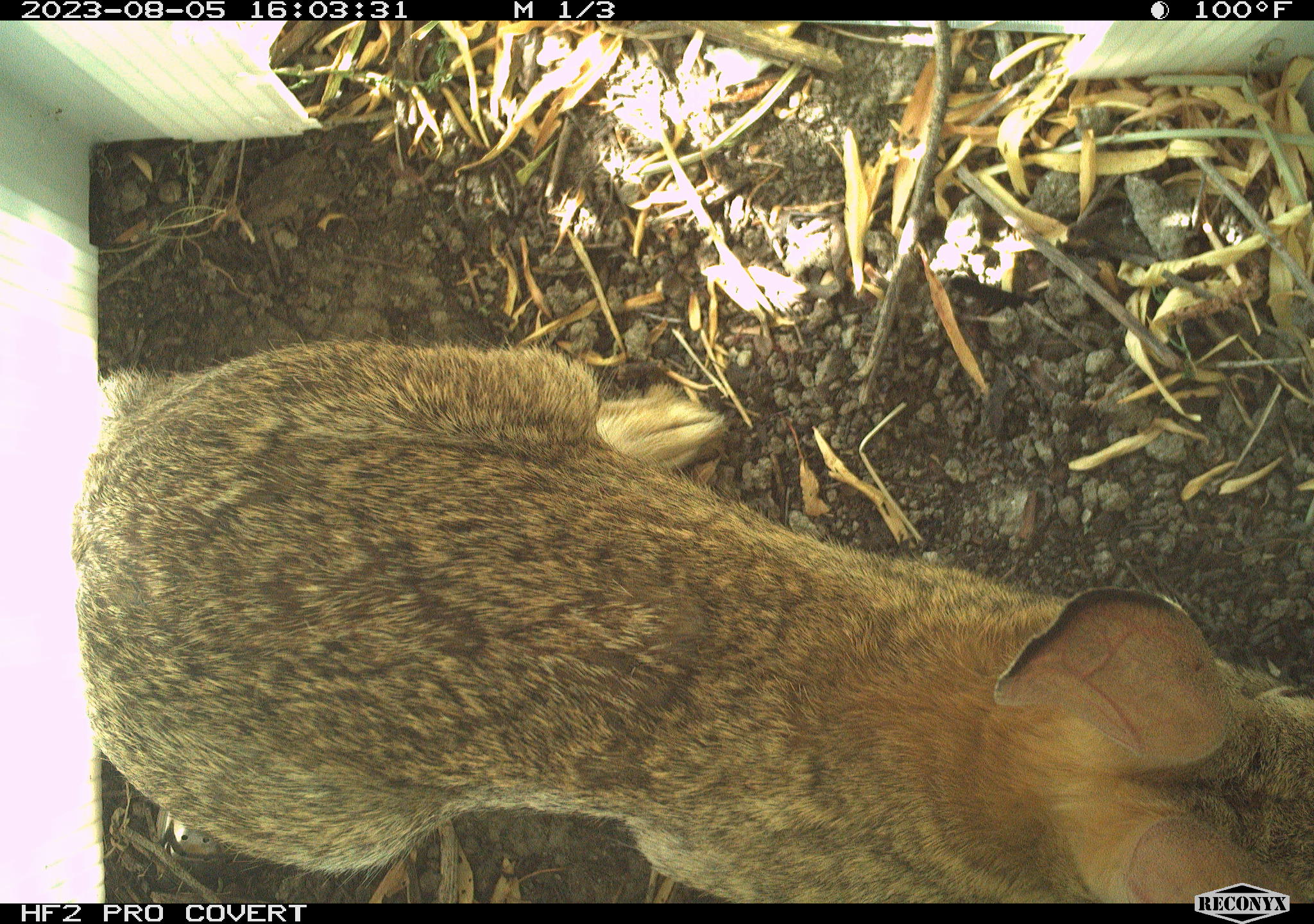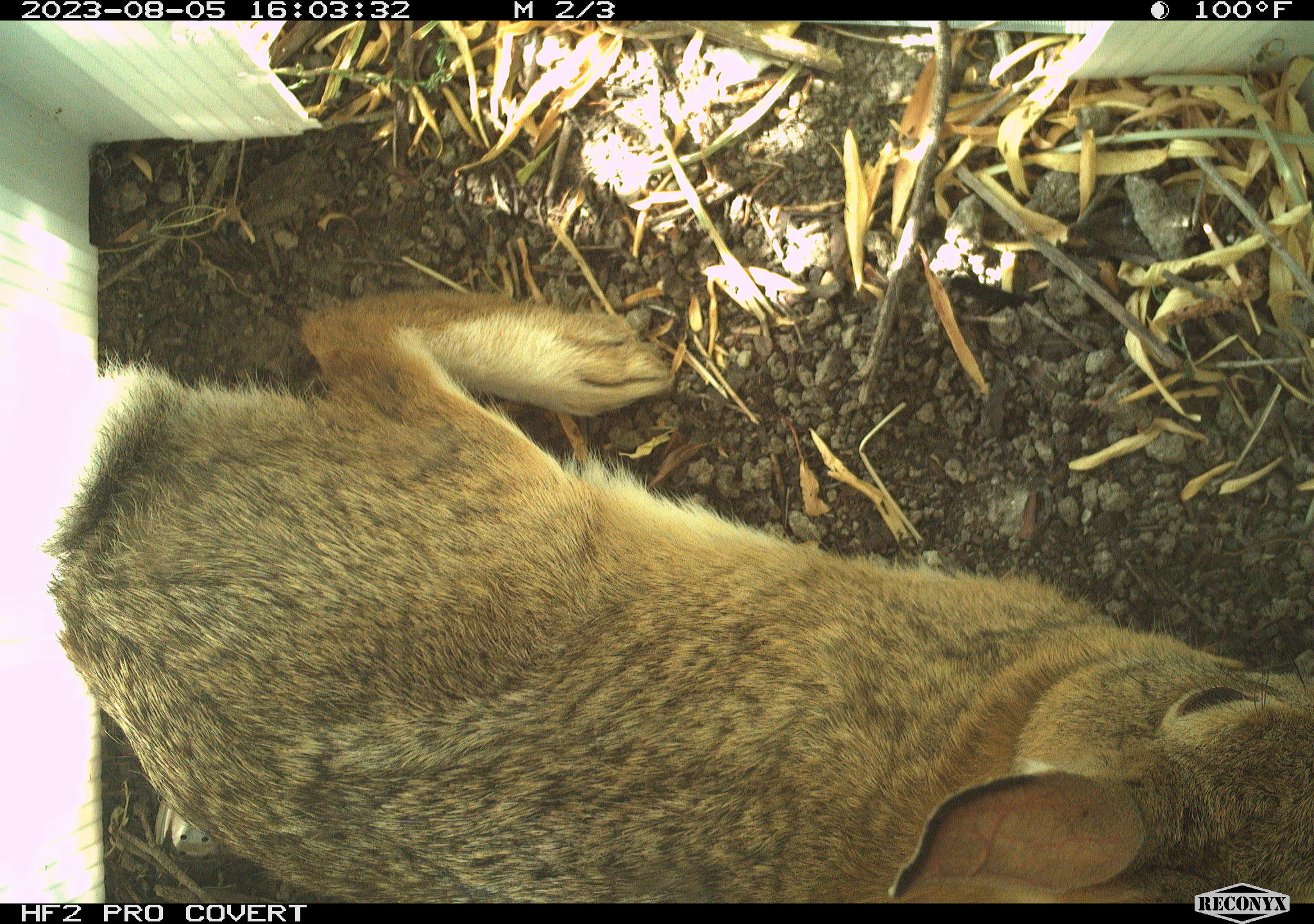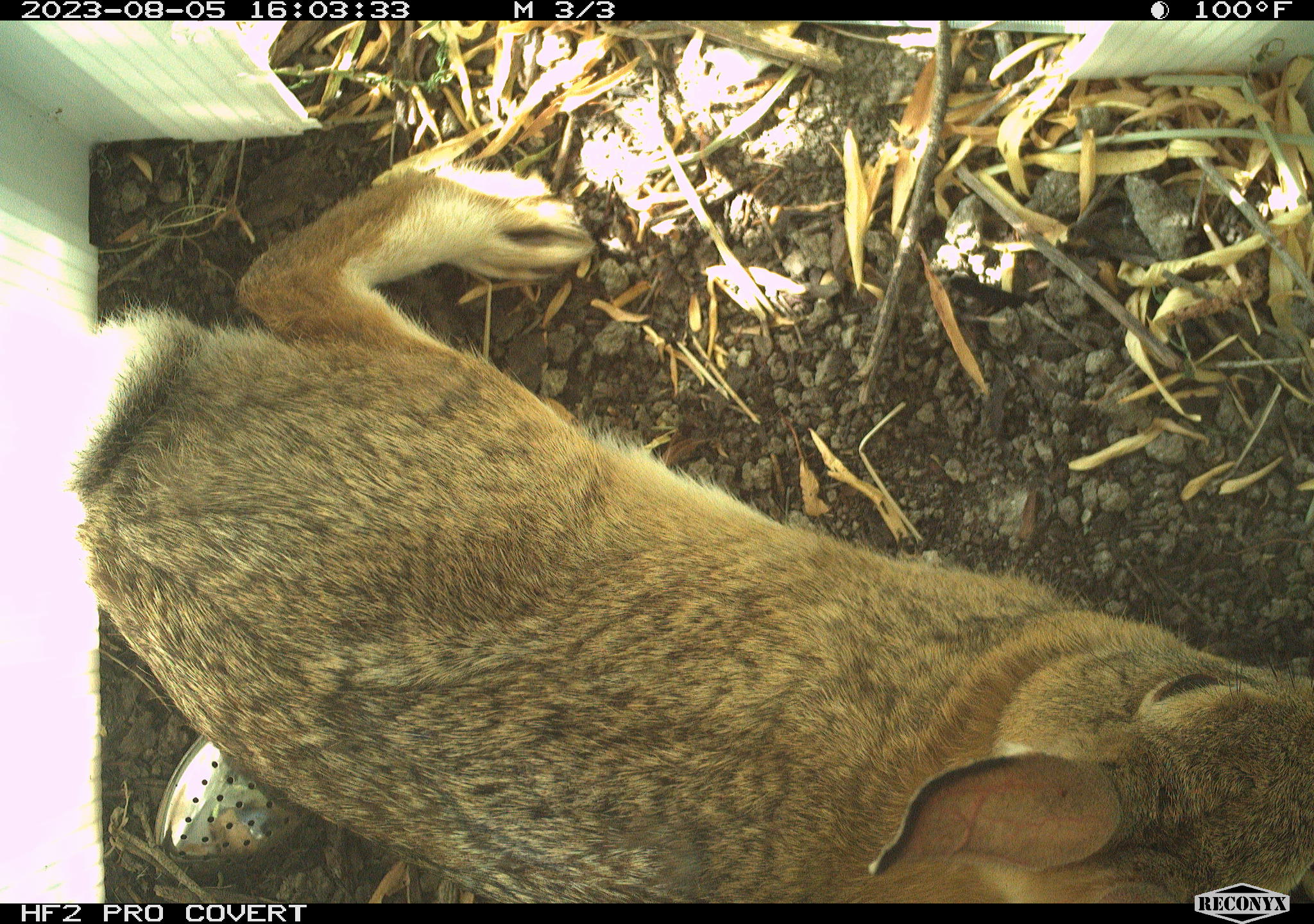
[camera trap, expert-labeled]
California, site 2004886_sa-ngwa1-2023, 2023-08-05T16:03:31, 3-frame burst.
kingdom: Animalia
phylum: Chordata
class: Mammalia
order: Lagomorpha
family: Leporidae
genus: Sylvilagus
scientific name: Sylvilagus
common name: cottontail rabbits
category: sylvilagus species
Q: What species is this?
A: Sylvilagus species (cottontail rabbits) (Sylvilagus).